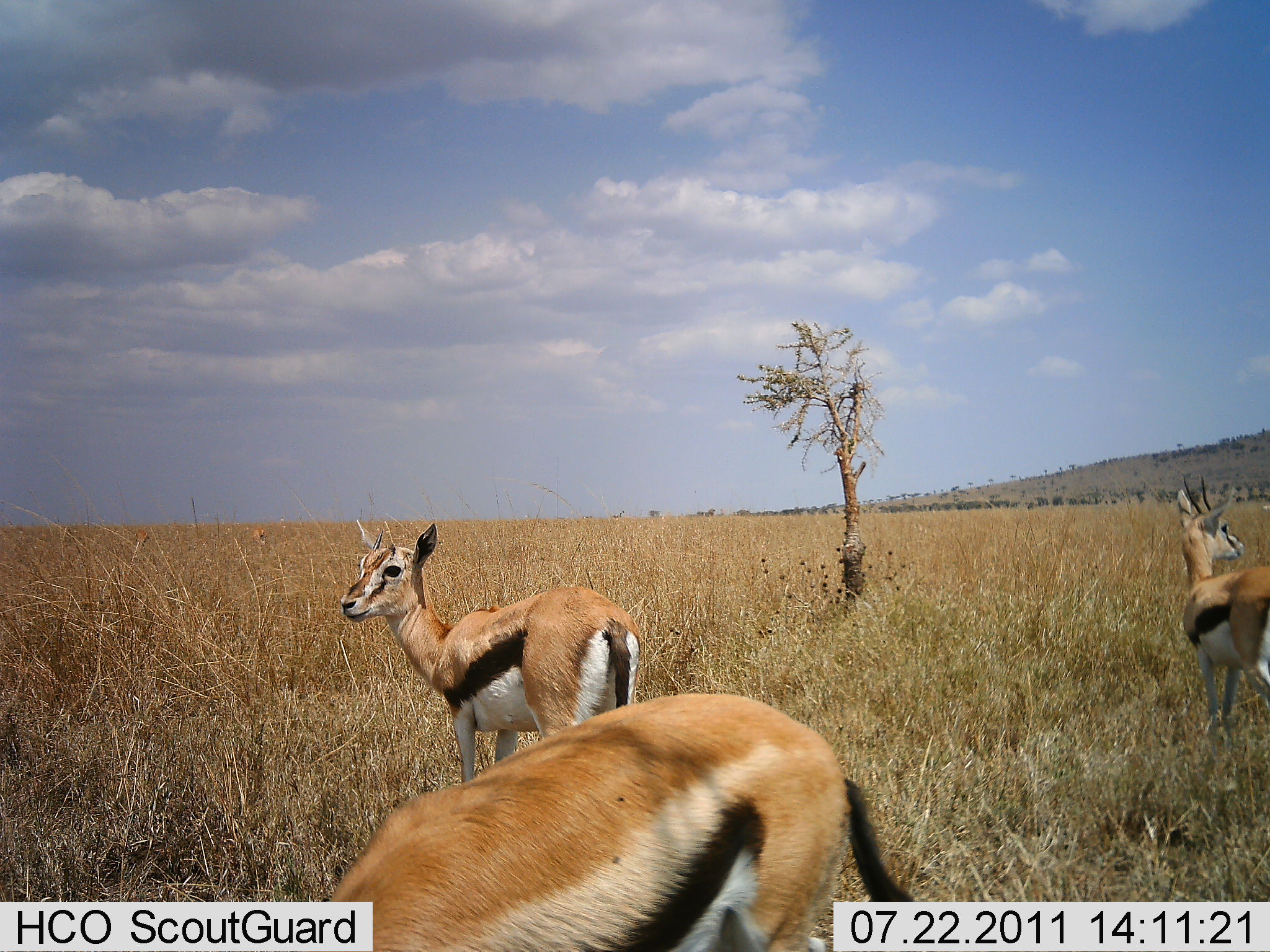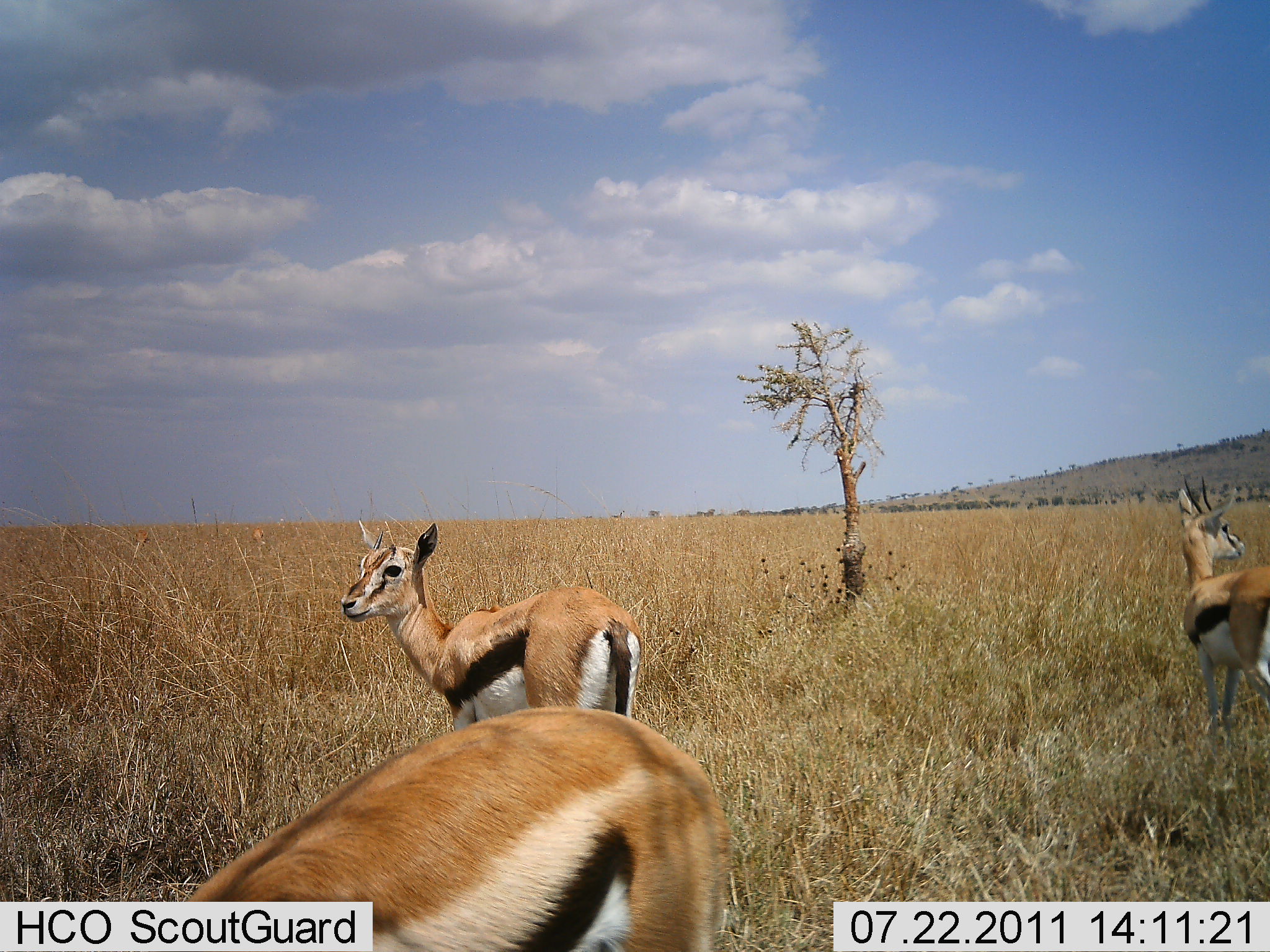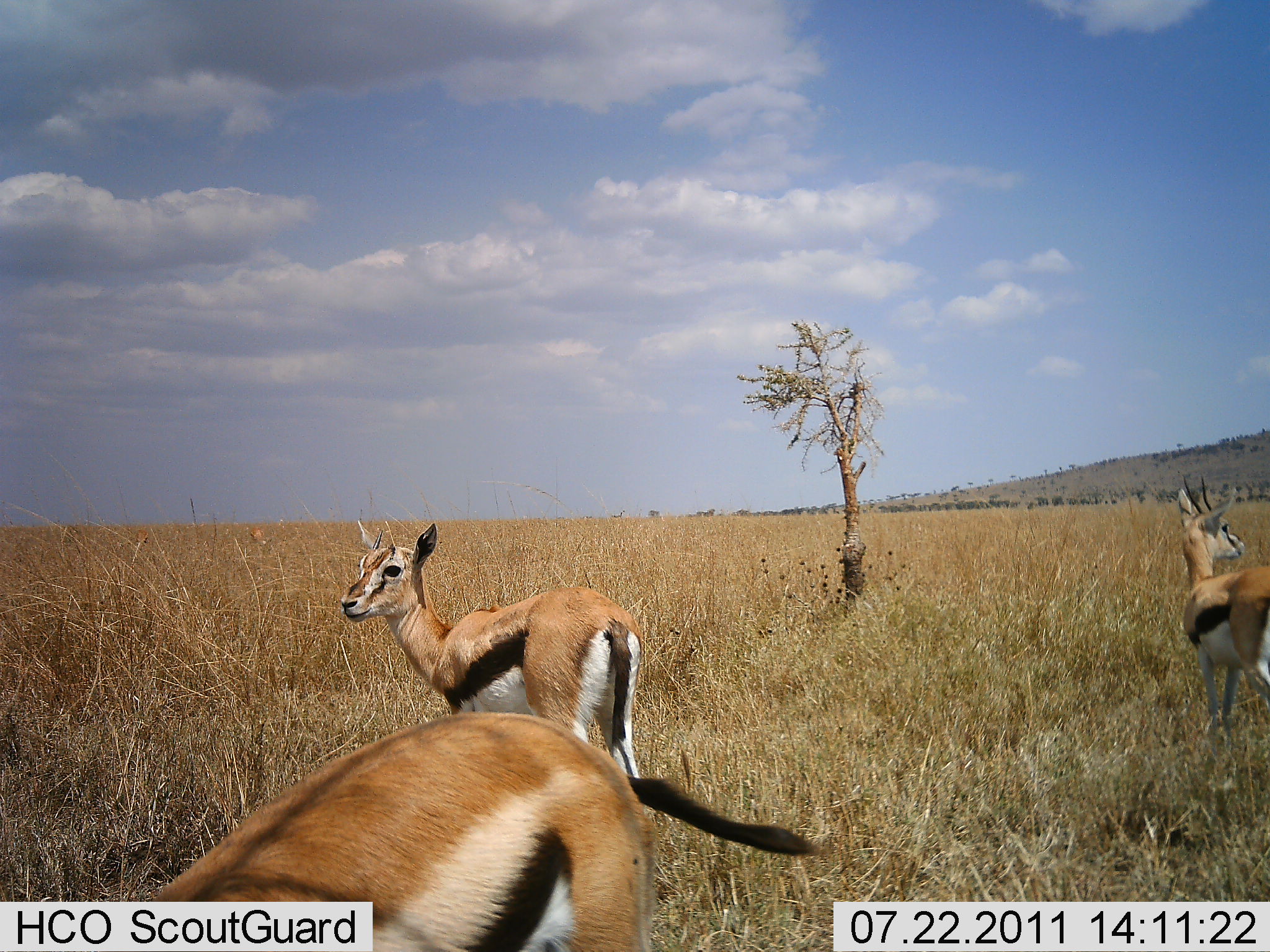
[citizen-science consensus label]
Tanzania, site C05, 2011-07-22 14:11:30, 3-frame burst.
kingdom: Animalia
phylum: Chordata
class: Mammalia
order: Artiodactyla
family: Bovidae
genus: Eudorcas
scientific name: Eudorcas thomsonii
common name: thomson's gazelle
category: gazellethomsons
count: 3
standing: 100%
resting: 0%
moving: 30%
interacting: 0%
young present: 0%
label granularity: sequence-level